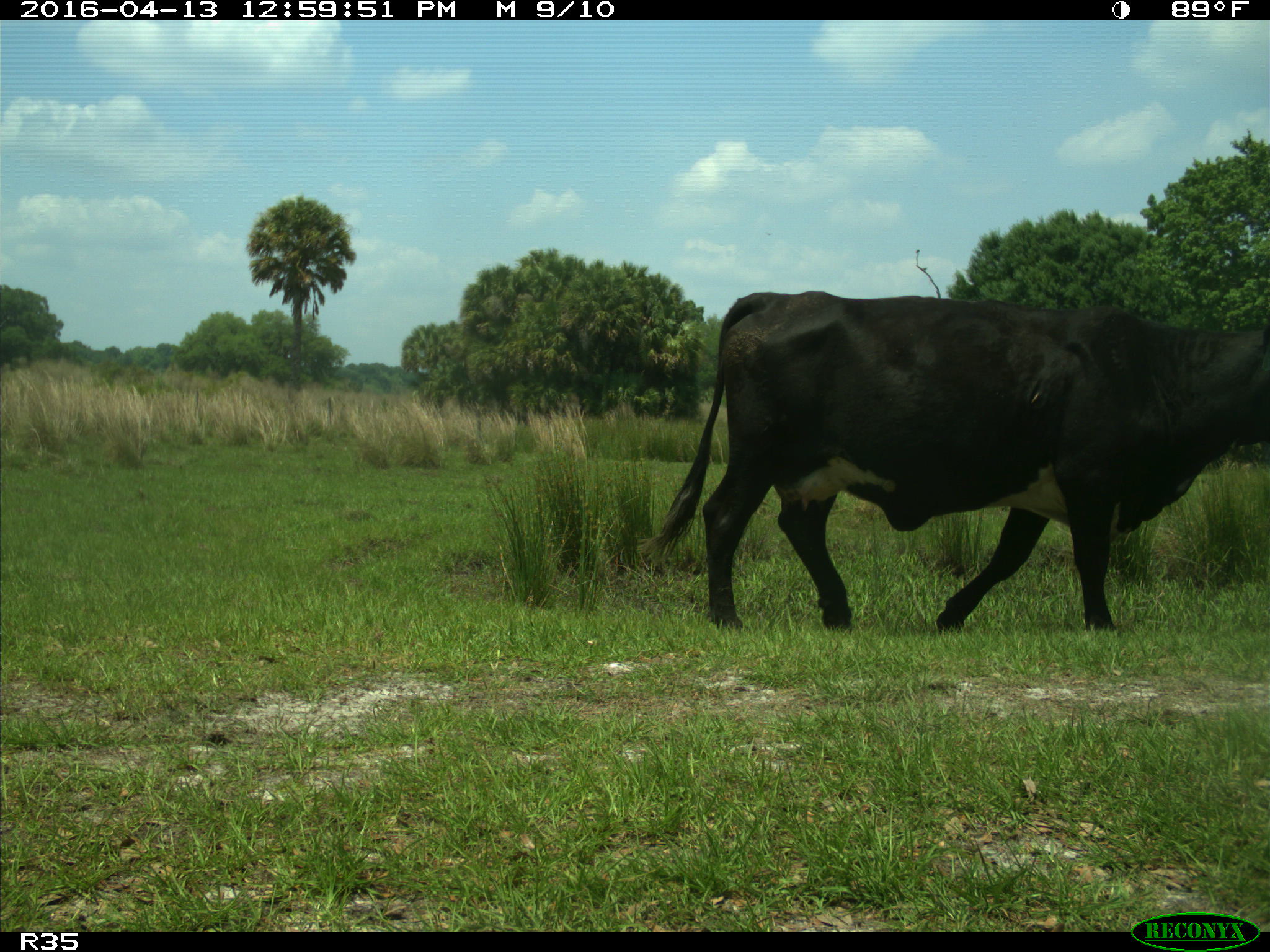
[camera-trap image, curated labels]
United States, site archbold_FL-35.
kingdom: Animalia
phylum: Chordata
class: Mammalia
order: Artiodactyla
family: Bovidae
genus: Bos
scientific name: Bos taurus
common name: domestic cow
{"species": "Bos taurus (domestic cow)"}